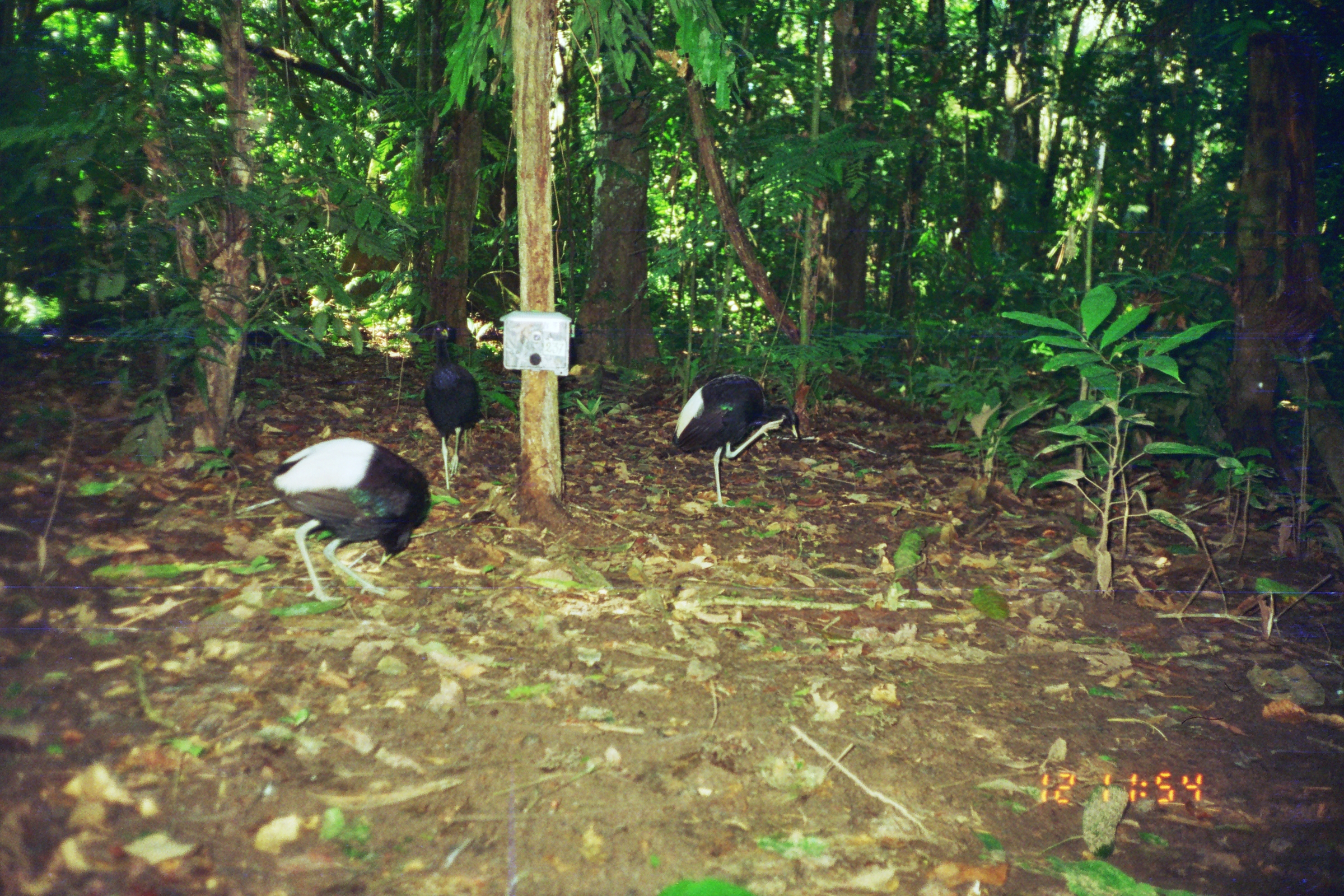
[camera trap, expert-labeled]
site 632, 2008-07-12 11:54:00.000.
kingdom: Animalia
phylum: Chordata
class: Aves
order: Gruiformes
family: Psophiidae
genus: Psophia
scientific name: Psophia leucoptera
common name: pale-winged trumpeter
Psophia leucoptera (pale-winged trumpeter).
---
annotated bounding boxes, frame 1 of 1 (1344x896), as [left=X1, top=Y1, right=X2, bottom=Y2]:
psophia leucoptera: [left=269, top=434, right=431, bottom=604]; [left=670, top=372, right=800, bottom=508]; [left=423, top=320, right=481, bottom=491]